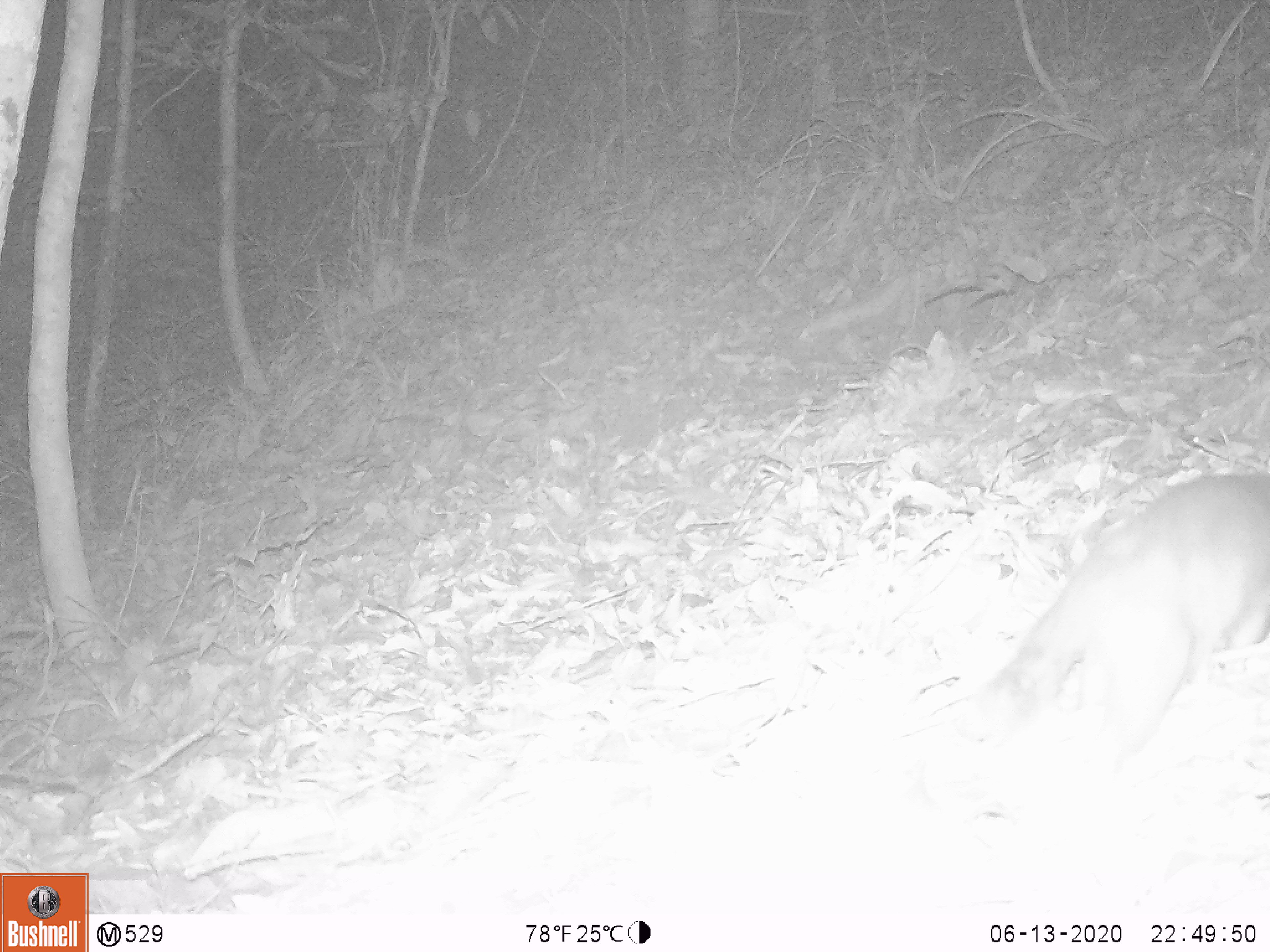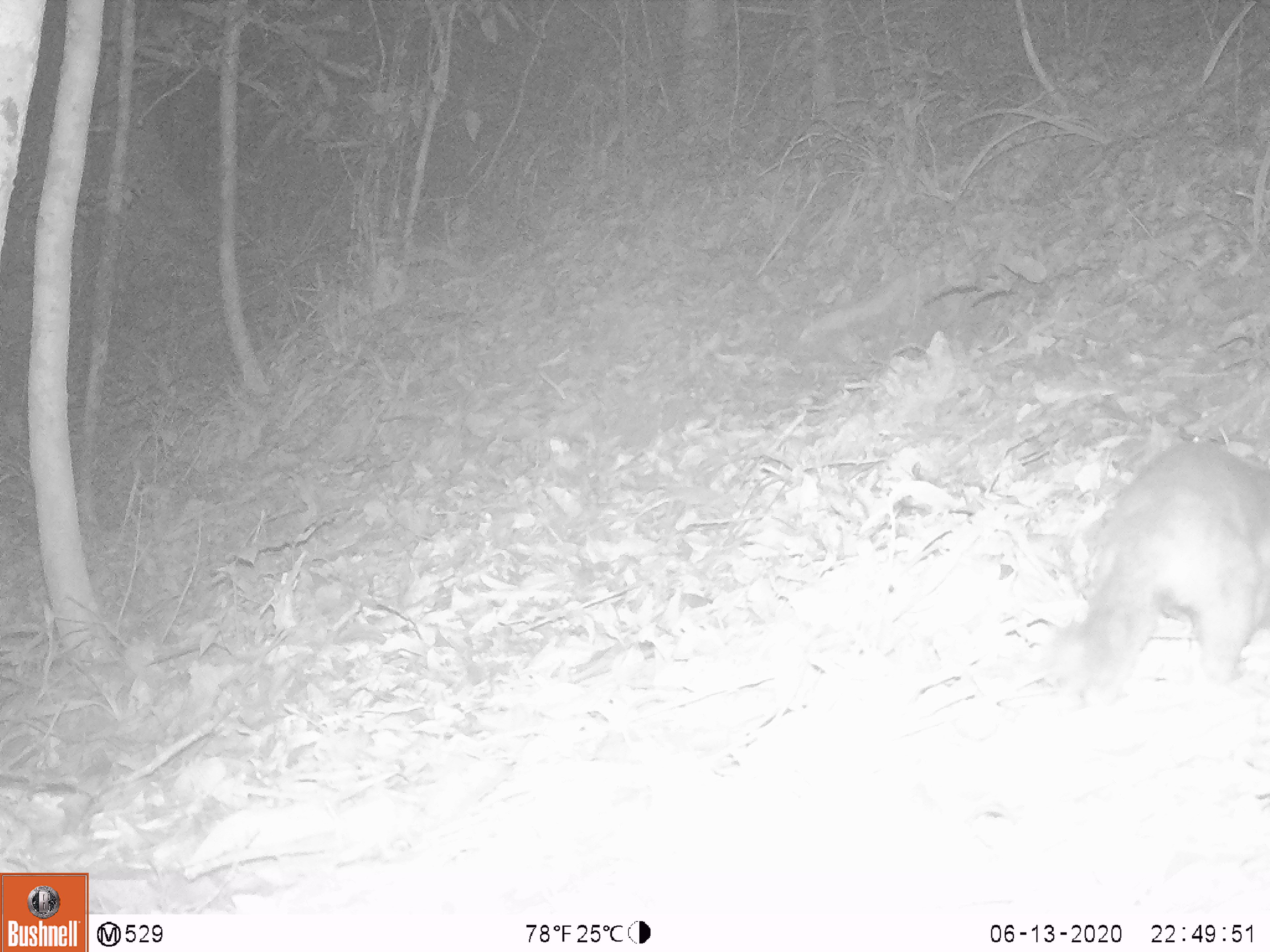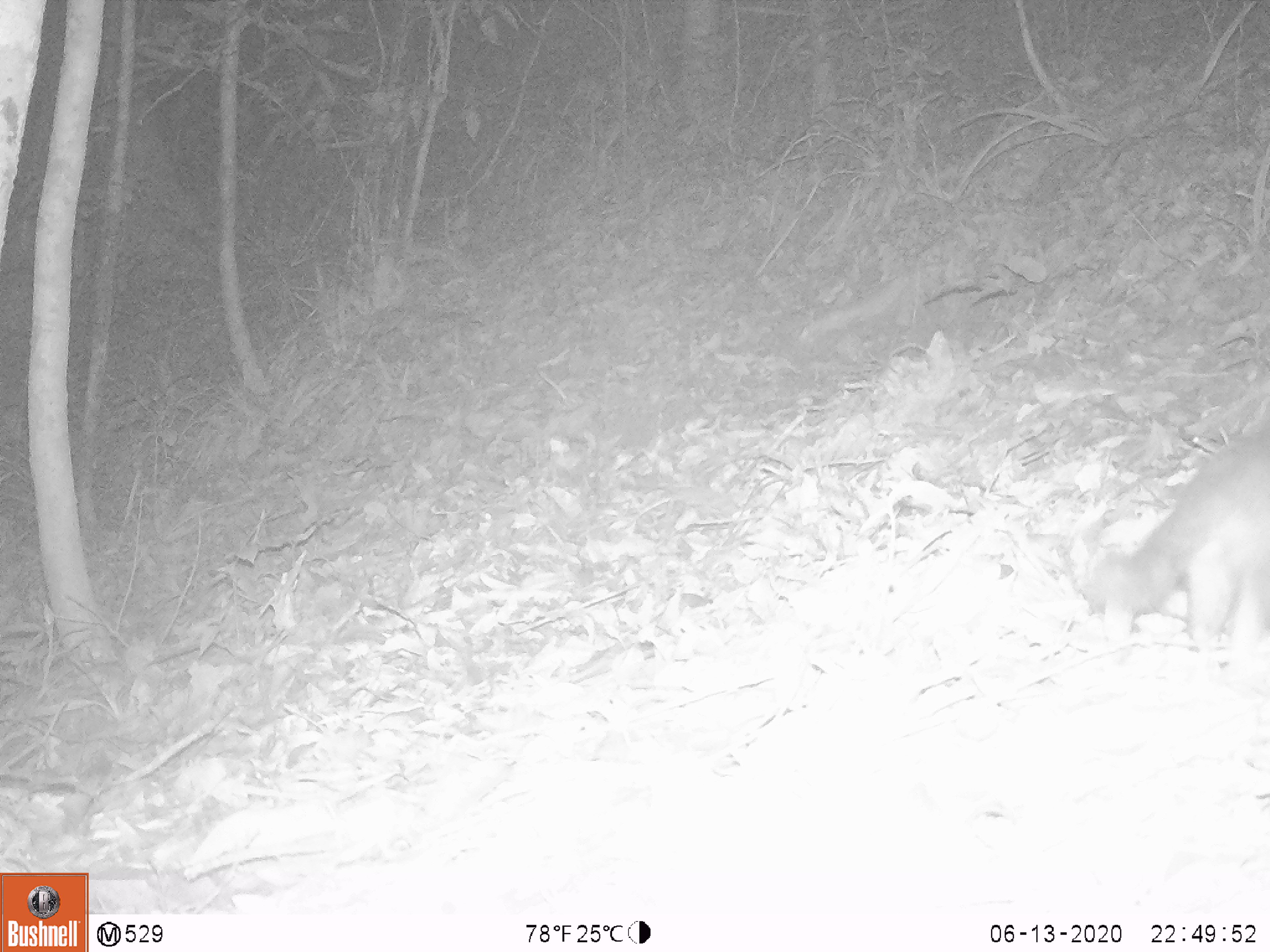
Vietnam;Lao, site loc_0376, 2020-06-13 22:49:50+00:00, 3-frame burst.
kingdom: Animalia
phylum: Chordata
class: Mammalia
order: Carnivora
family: Mustelidae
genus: Melogale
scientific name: Melogale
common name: ferret badger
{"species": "ferret badger (Melogale)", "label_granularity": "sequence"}